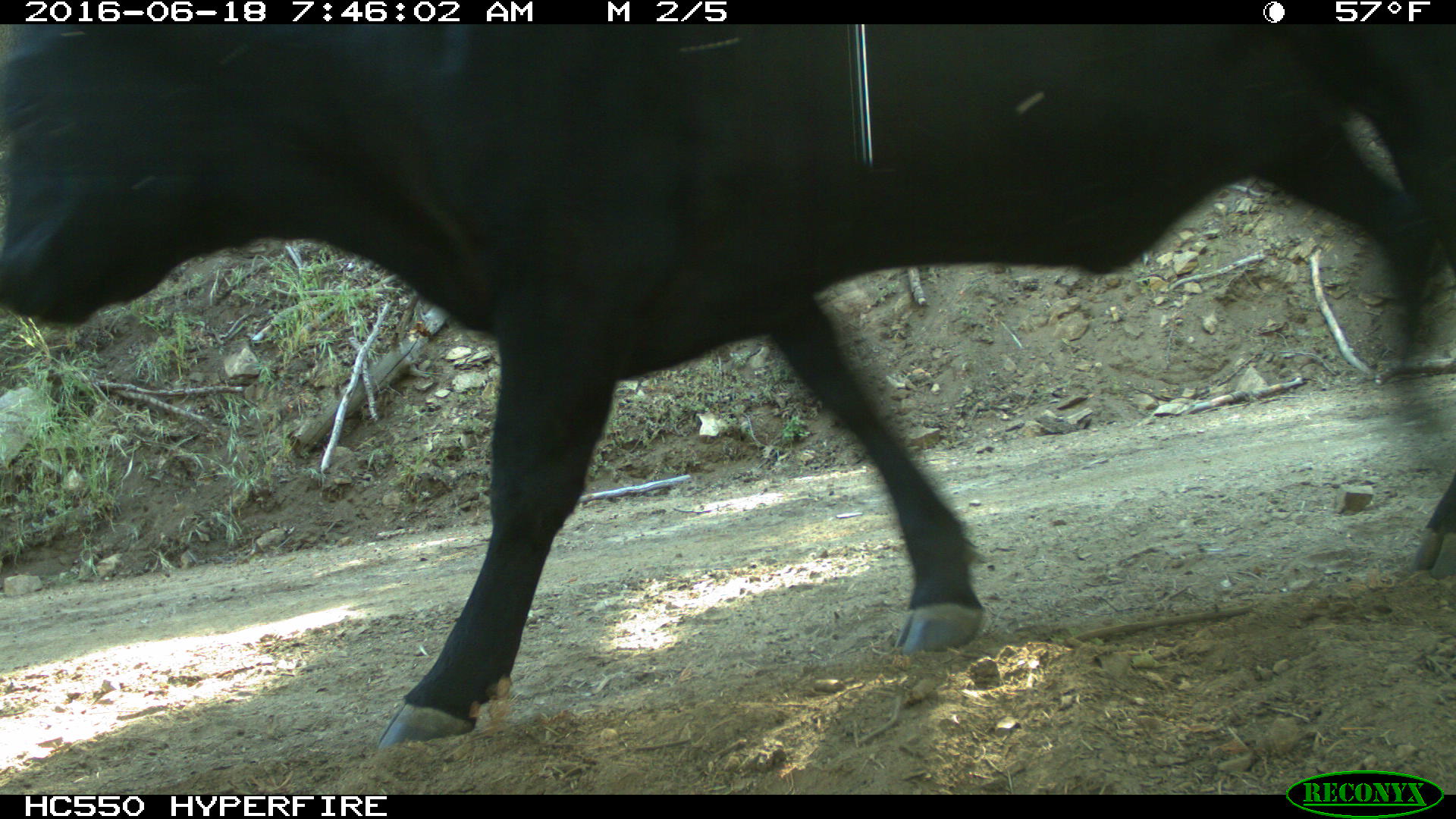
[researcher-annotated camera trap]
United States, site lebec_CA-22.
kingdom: Animalia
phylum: Chordata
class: Mammalia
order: Artiodactyla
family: Bovidae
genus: Bos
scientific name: Bos taurus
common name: domestic cow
Bos taurus (domestic cow).